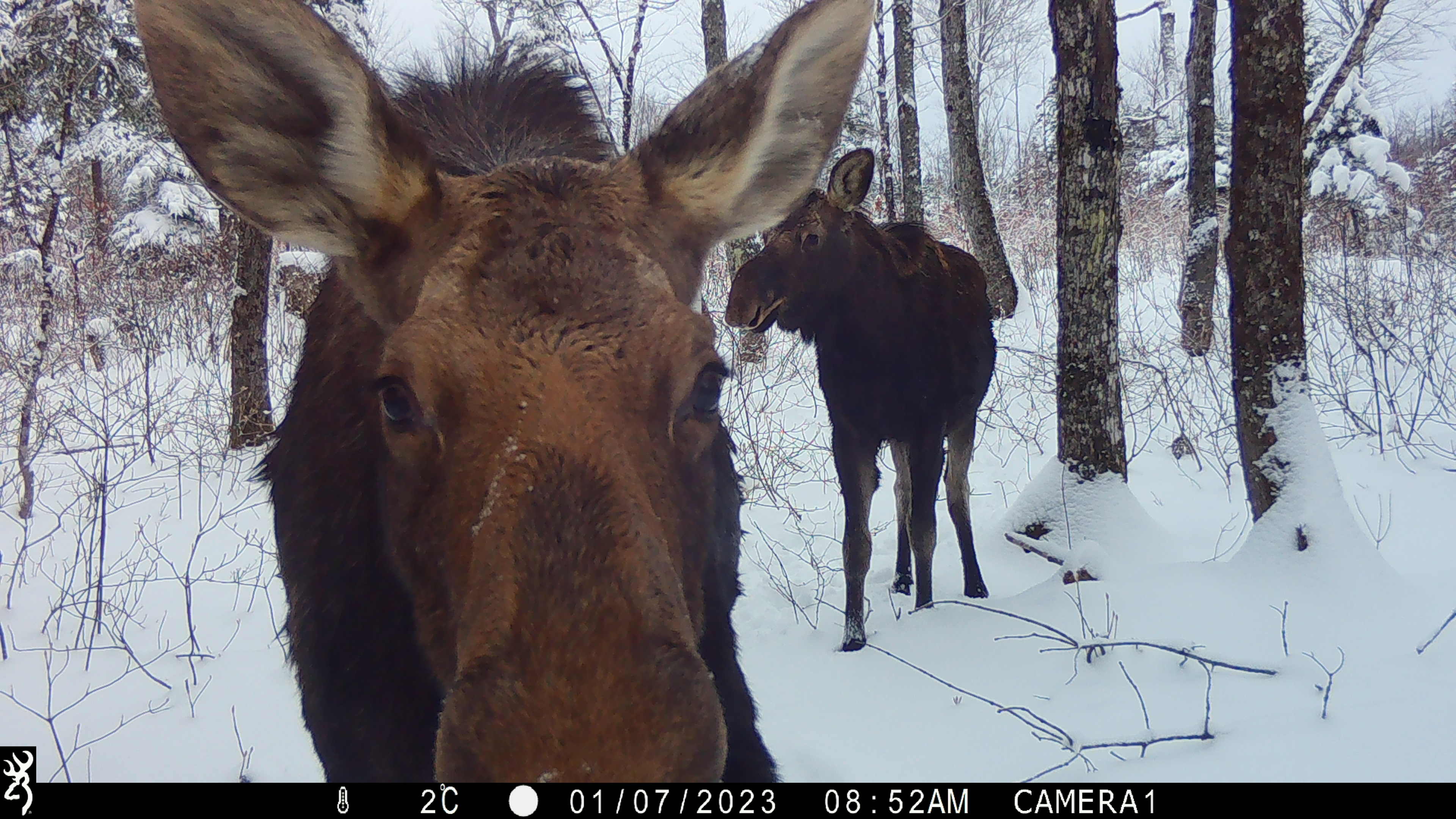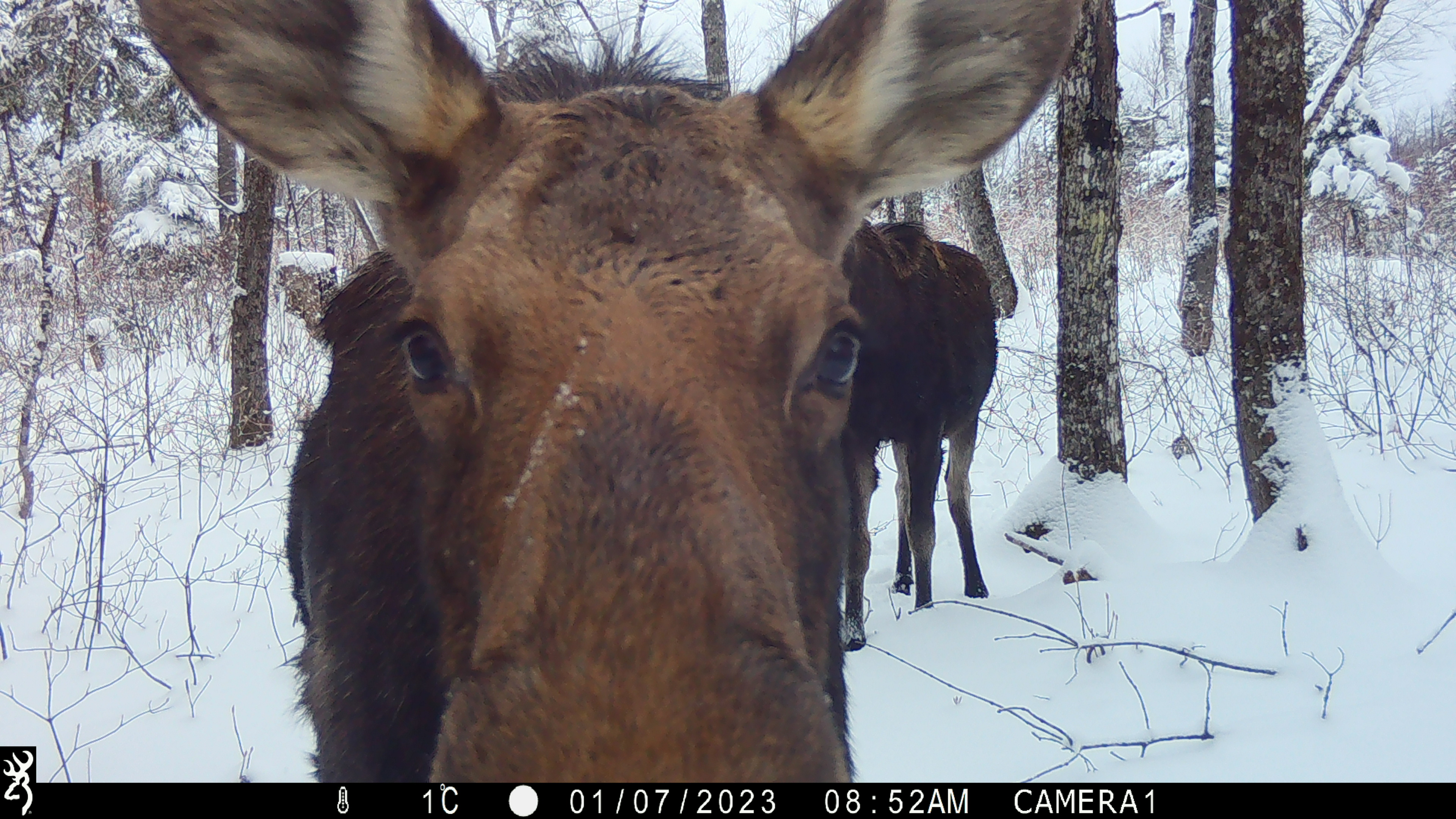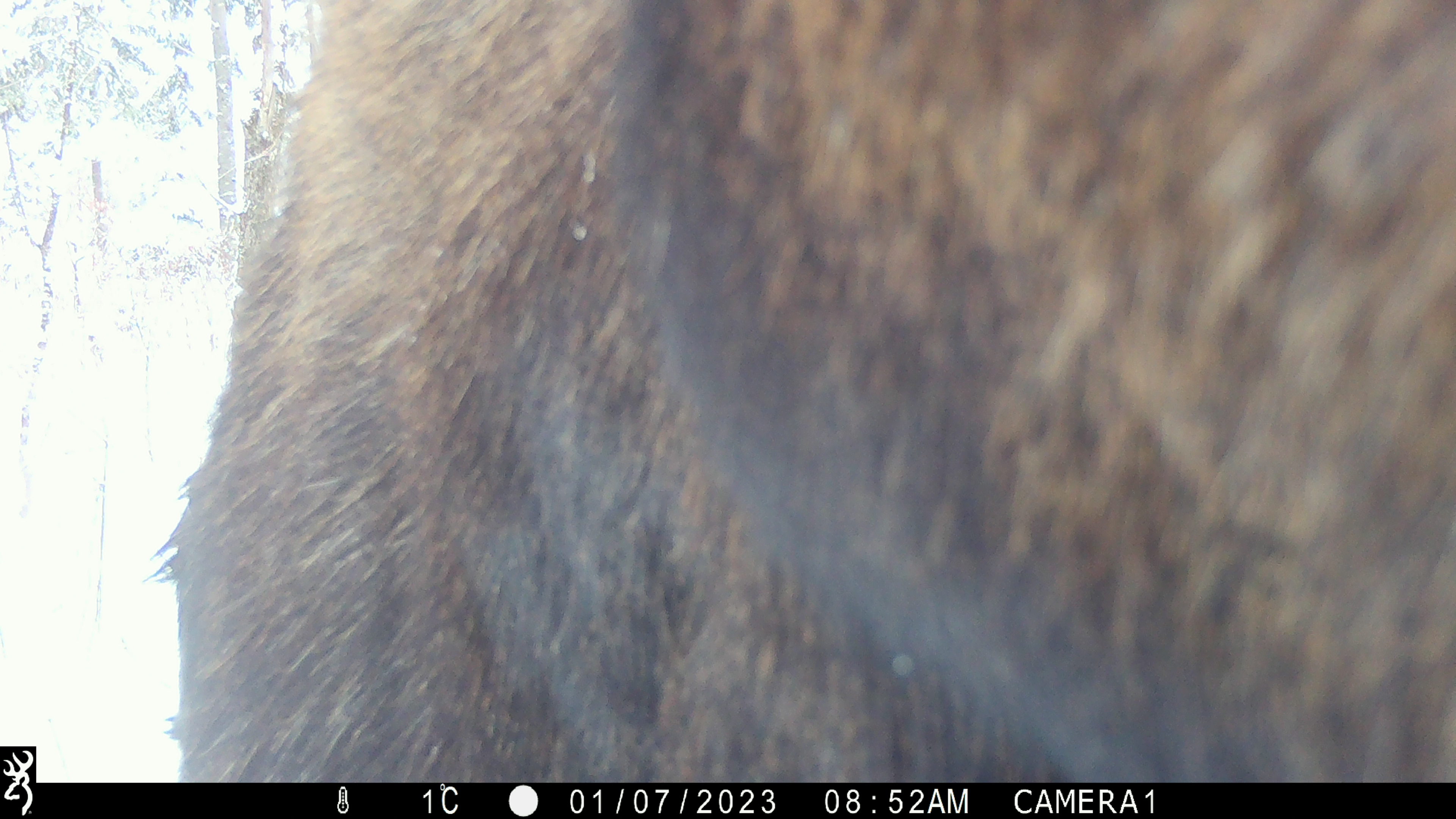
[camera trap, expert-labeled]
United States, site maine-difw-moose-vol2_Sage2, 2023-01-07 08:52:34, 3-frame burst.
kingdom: Animalia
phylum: Chordata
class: Mammalia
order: Artiodactyla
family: Cervidae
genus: Alces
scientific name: Alces alces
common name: moose